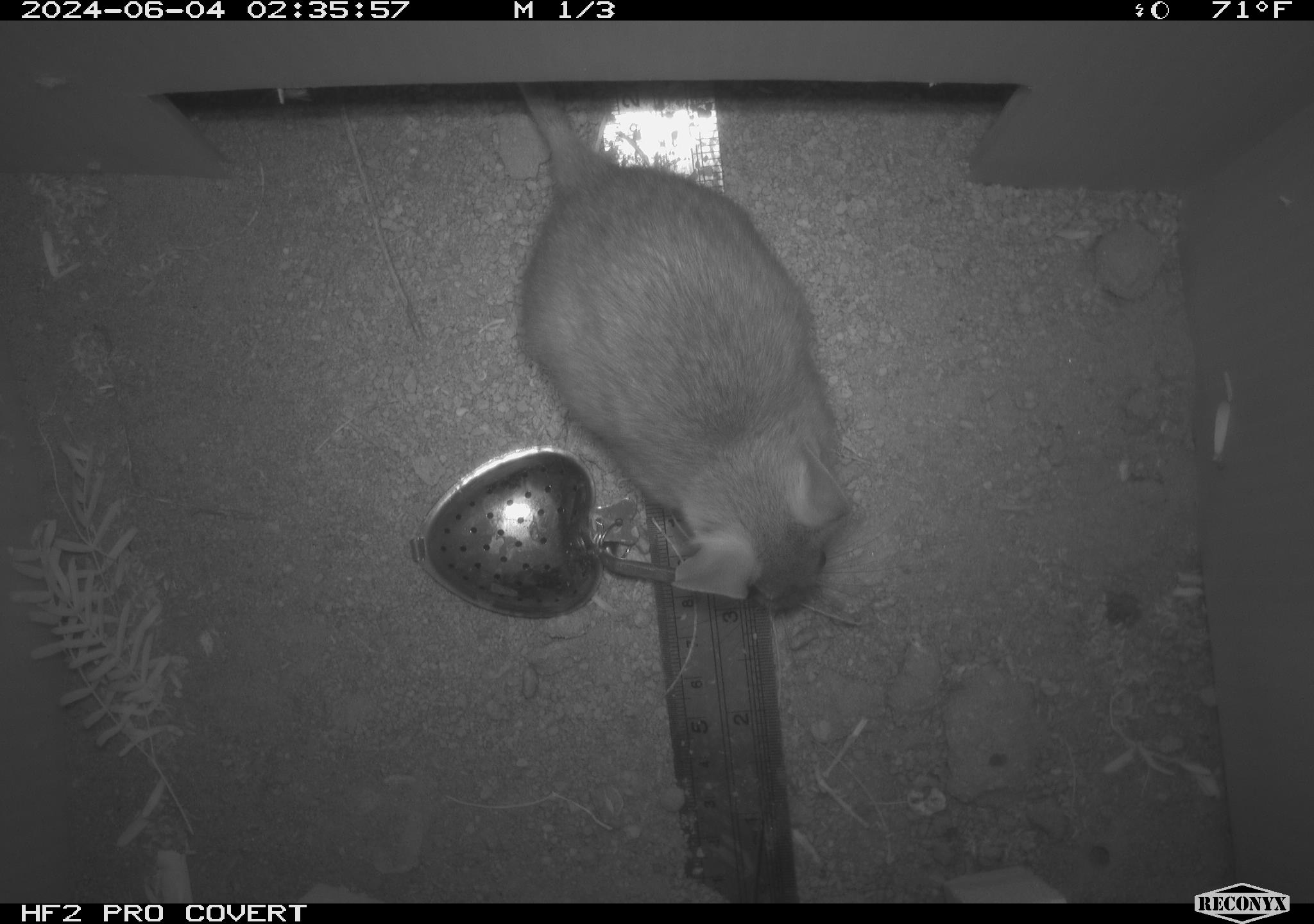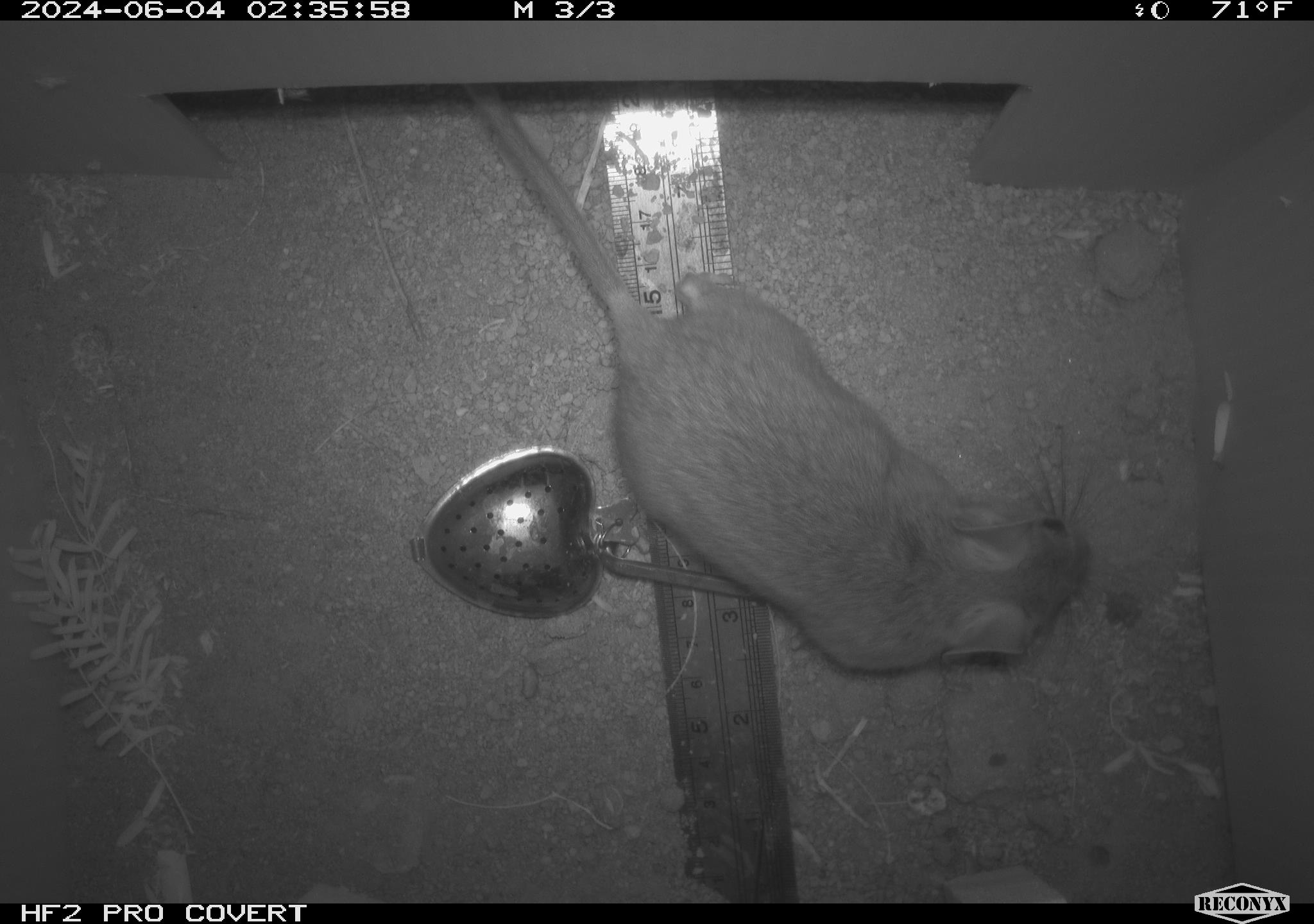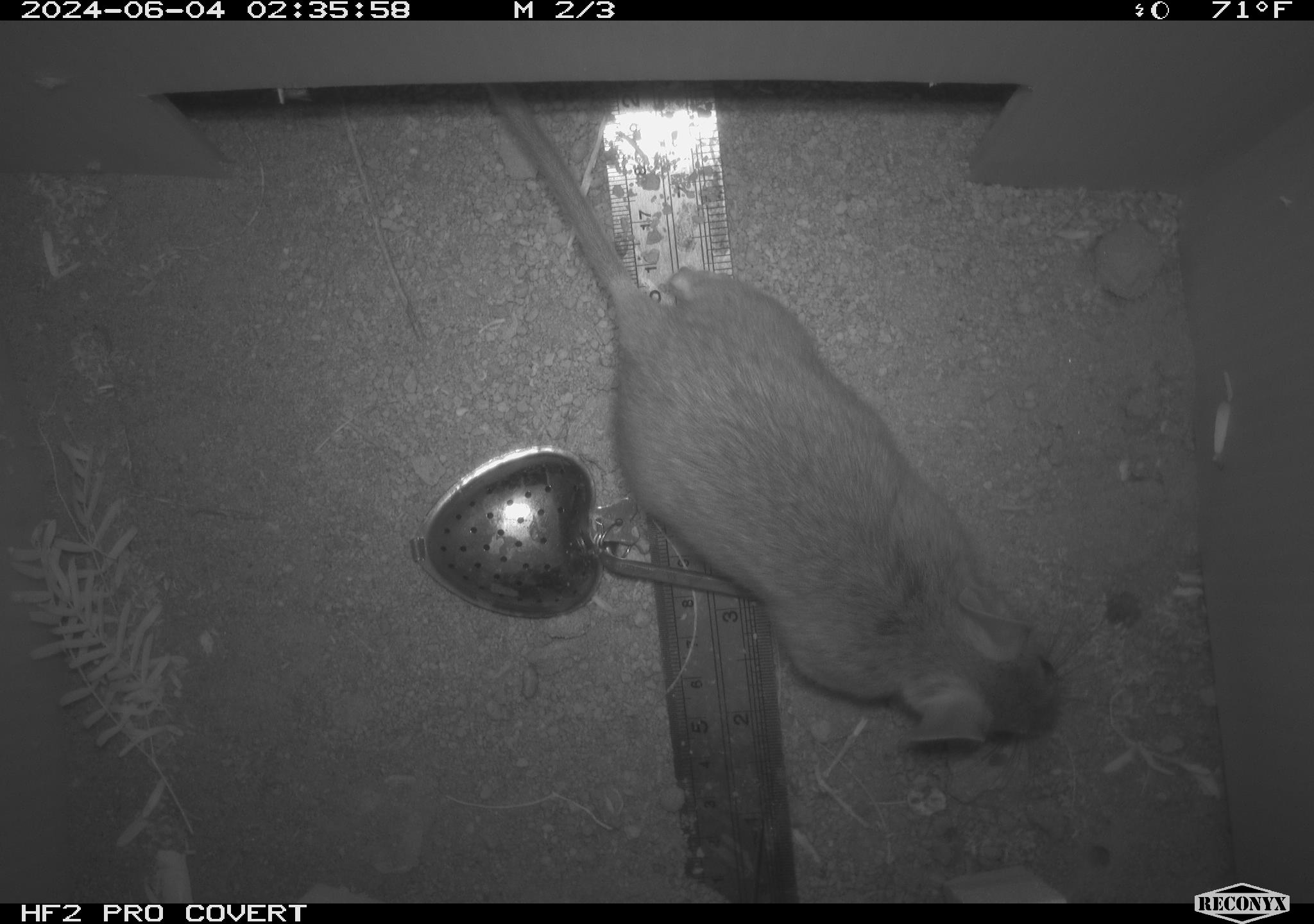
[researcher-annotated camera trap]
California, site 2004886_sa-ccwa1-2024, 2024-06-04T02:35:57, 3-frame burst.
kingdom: Animalia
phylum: Chordata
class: Mammalia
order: Rodentia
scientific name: Rodentia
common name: woodrat or rat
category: woodrat or rat species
Woodrat or rat species (woodrat or rat) (Rodentia).